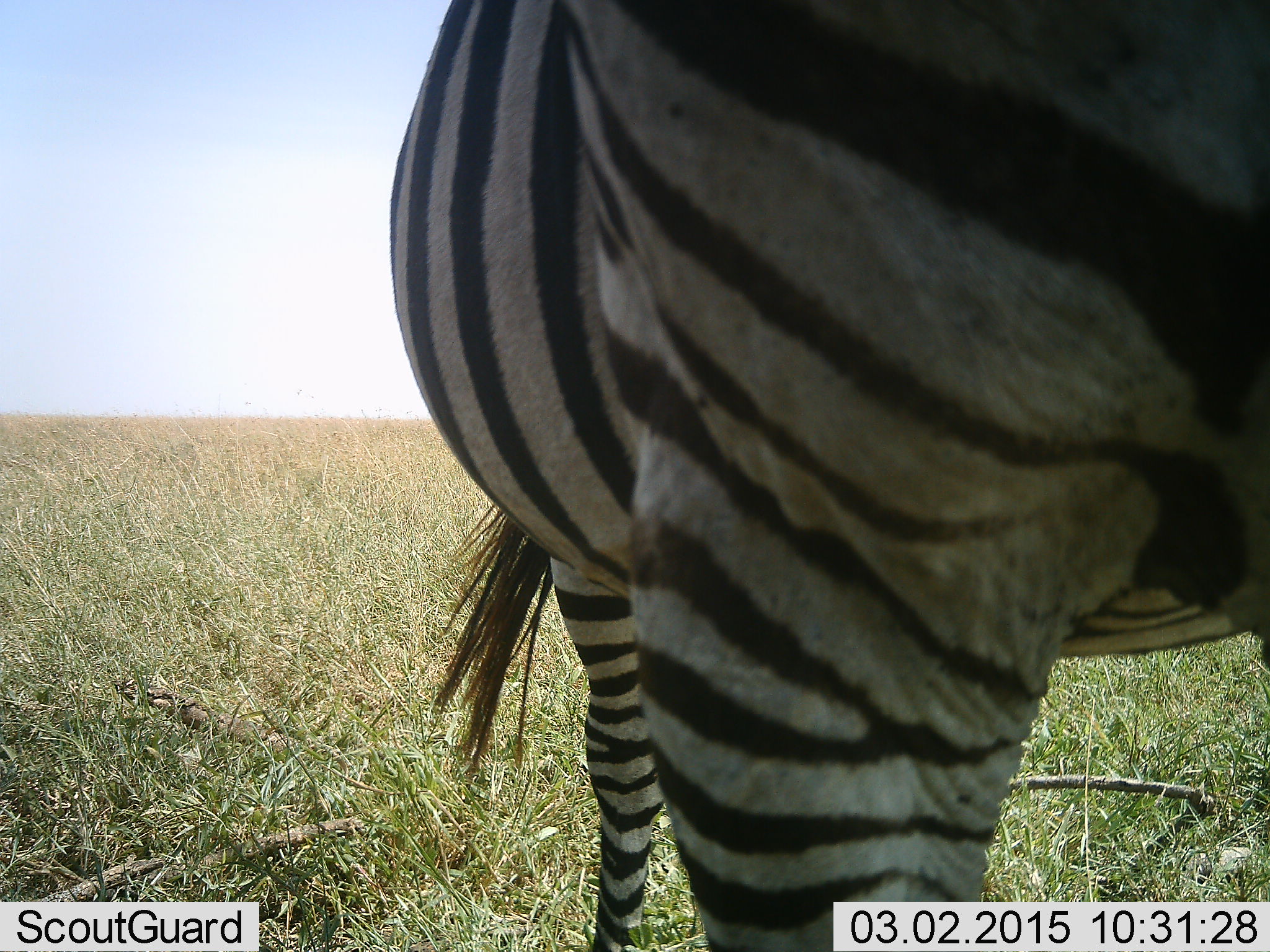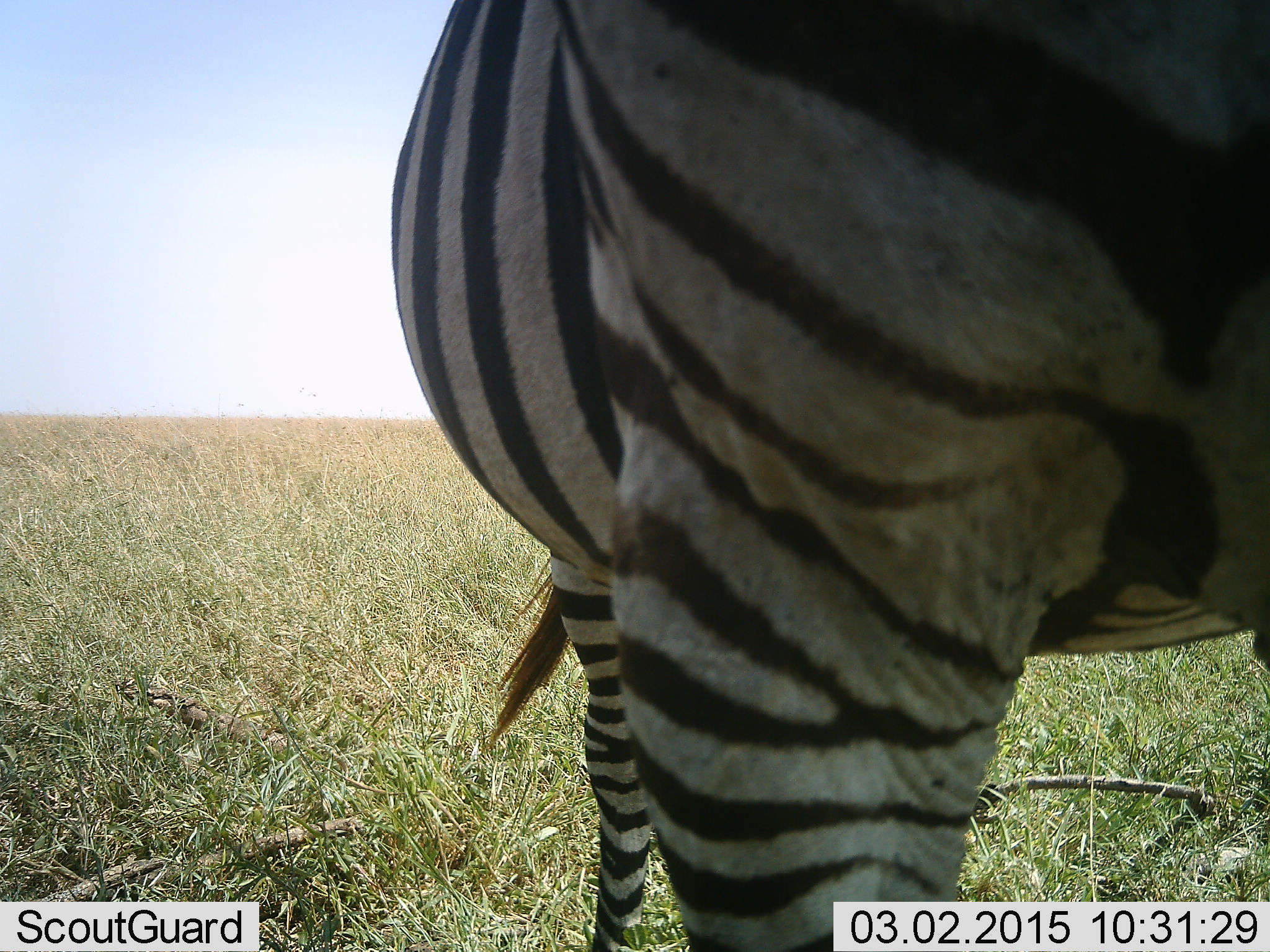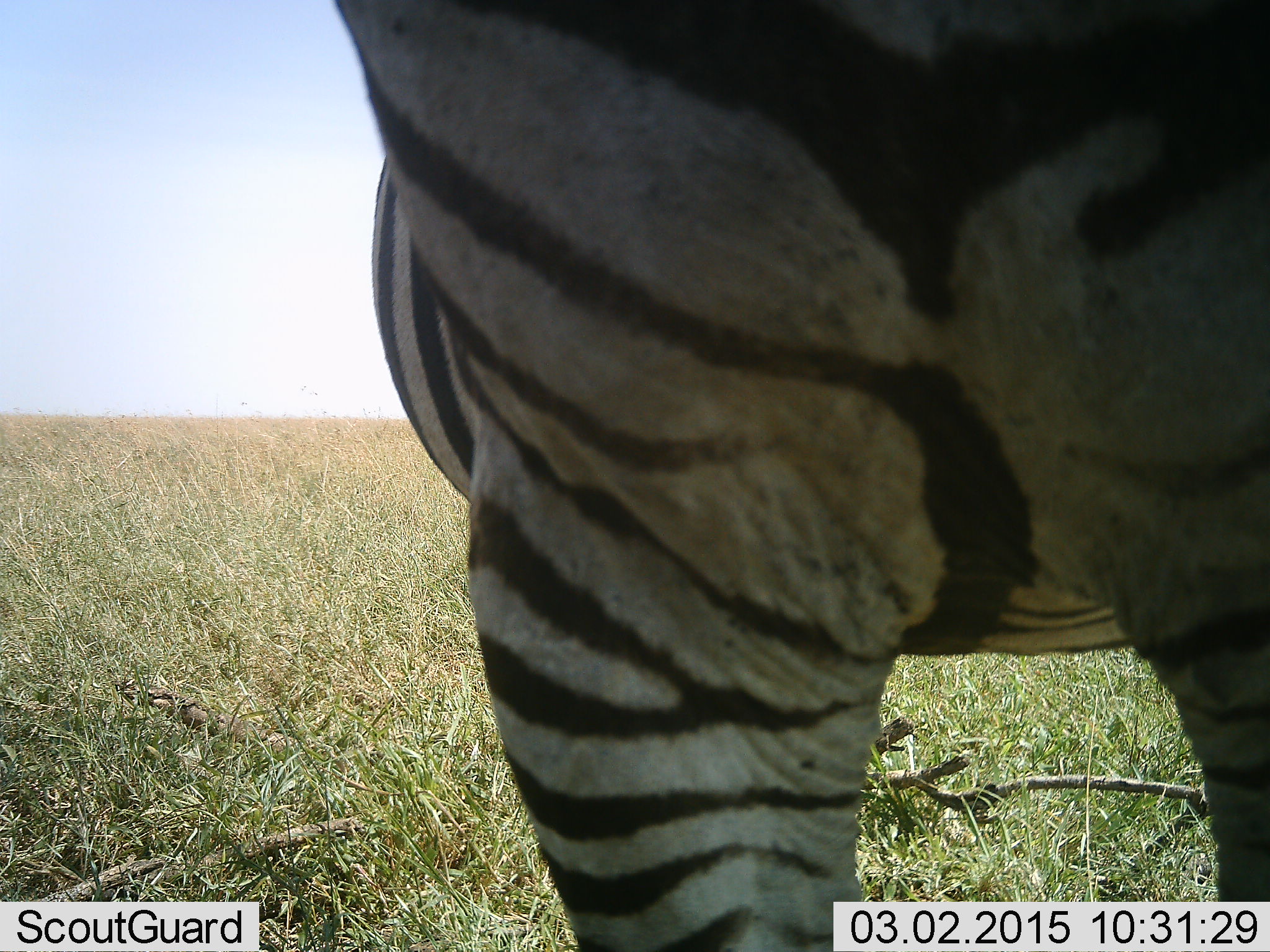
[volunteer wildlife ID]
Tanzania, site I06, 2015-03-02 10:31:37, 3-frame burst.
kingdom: Animalia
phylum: Chordata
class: Mammalia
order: Perissodactyla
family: Equidae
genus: Equus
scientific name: Equus quagga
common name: plains zebra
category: zebra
Zebra (plains zebra) (Equus quagga), count 1. Behavior (volunteer vote fractions): standing 90%, resting 0%, moving 0%, interacting 10%. Young present (vote fraction): 0%. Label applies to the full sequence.